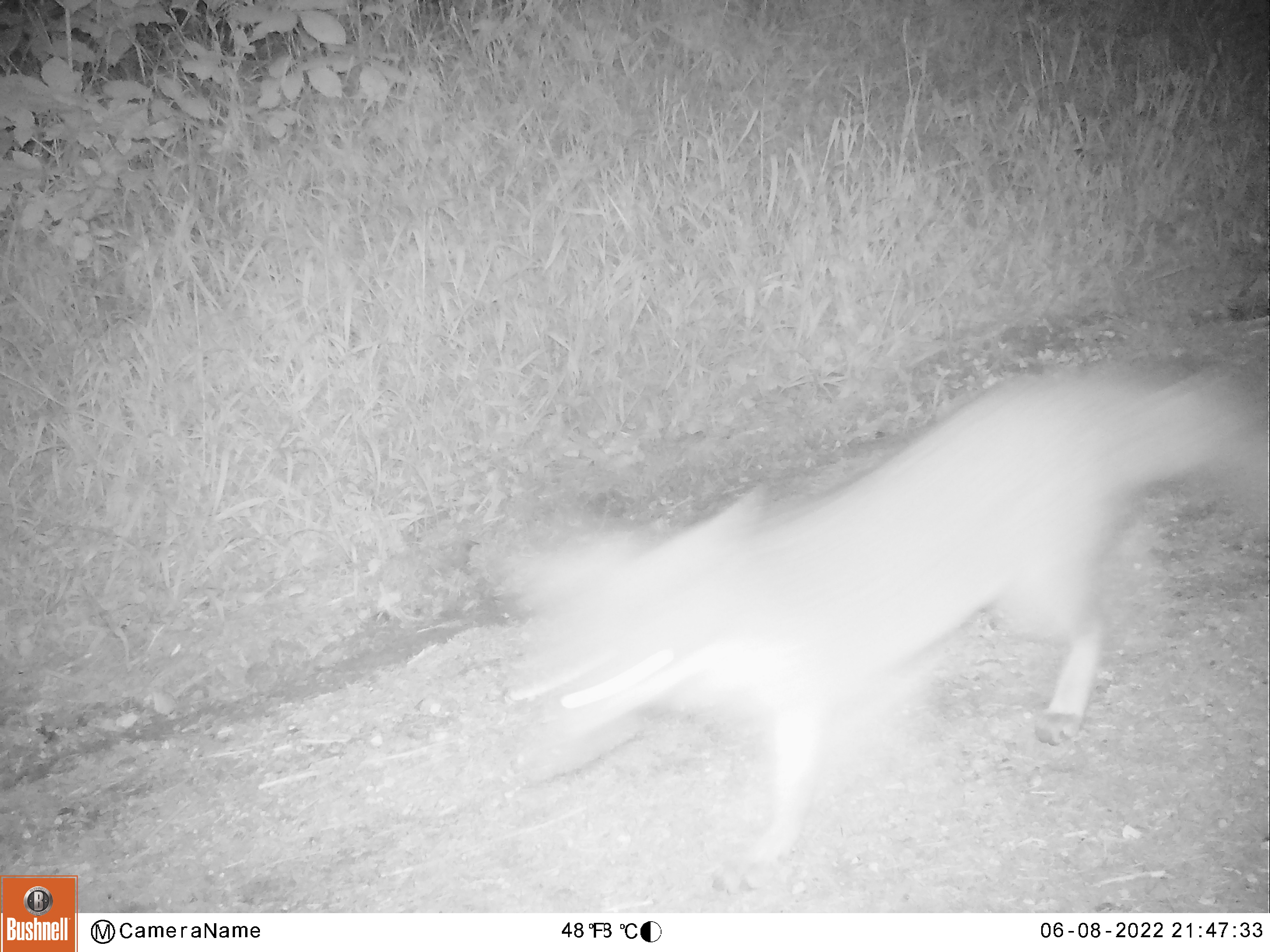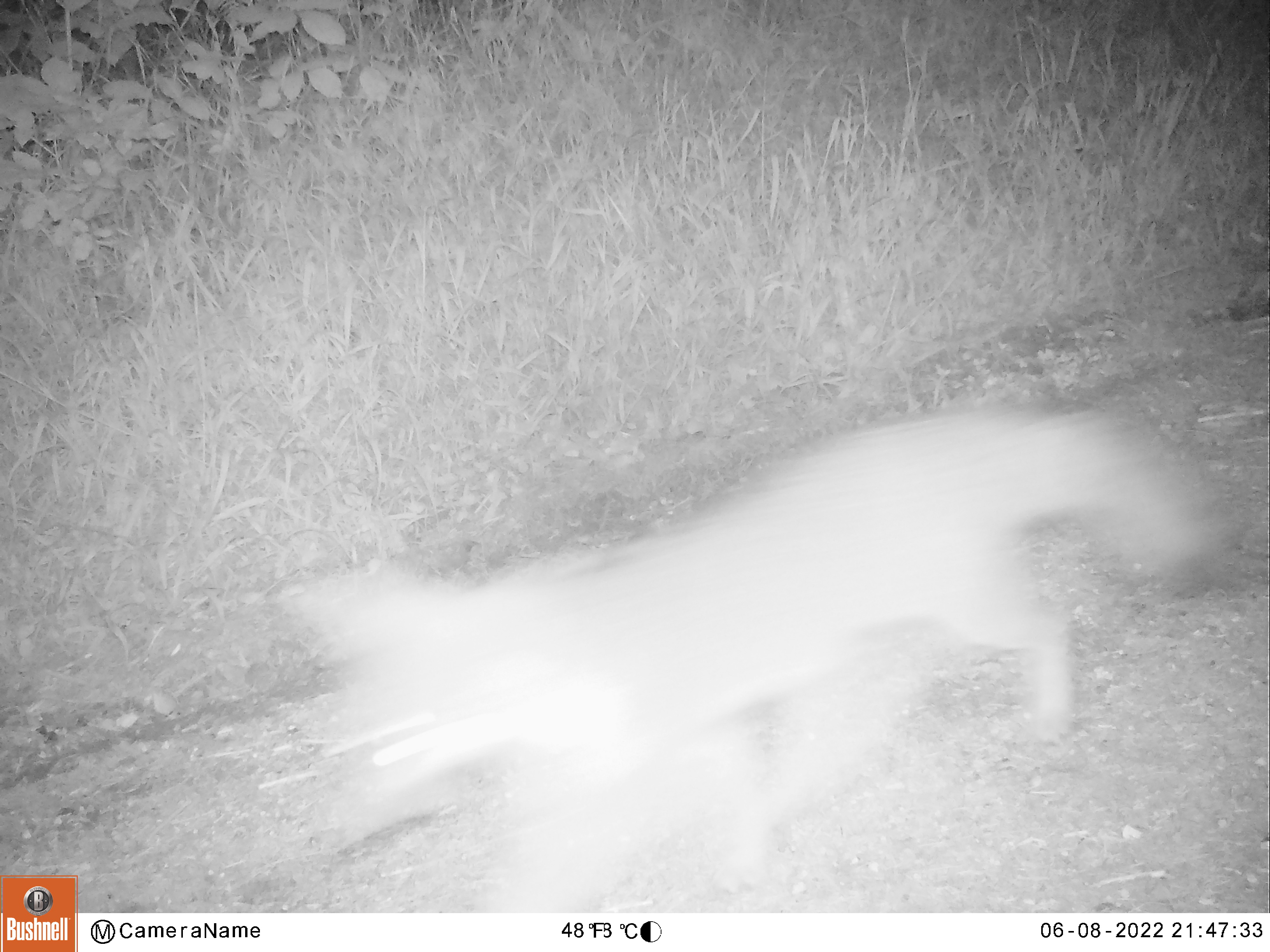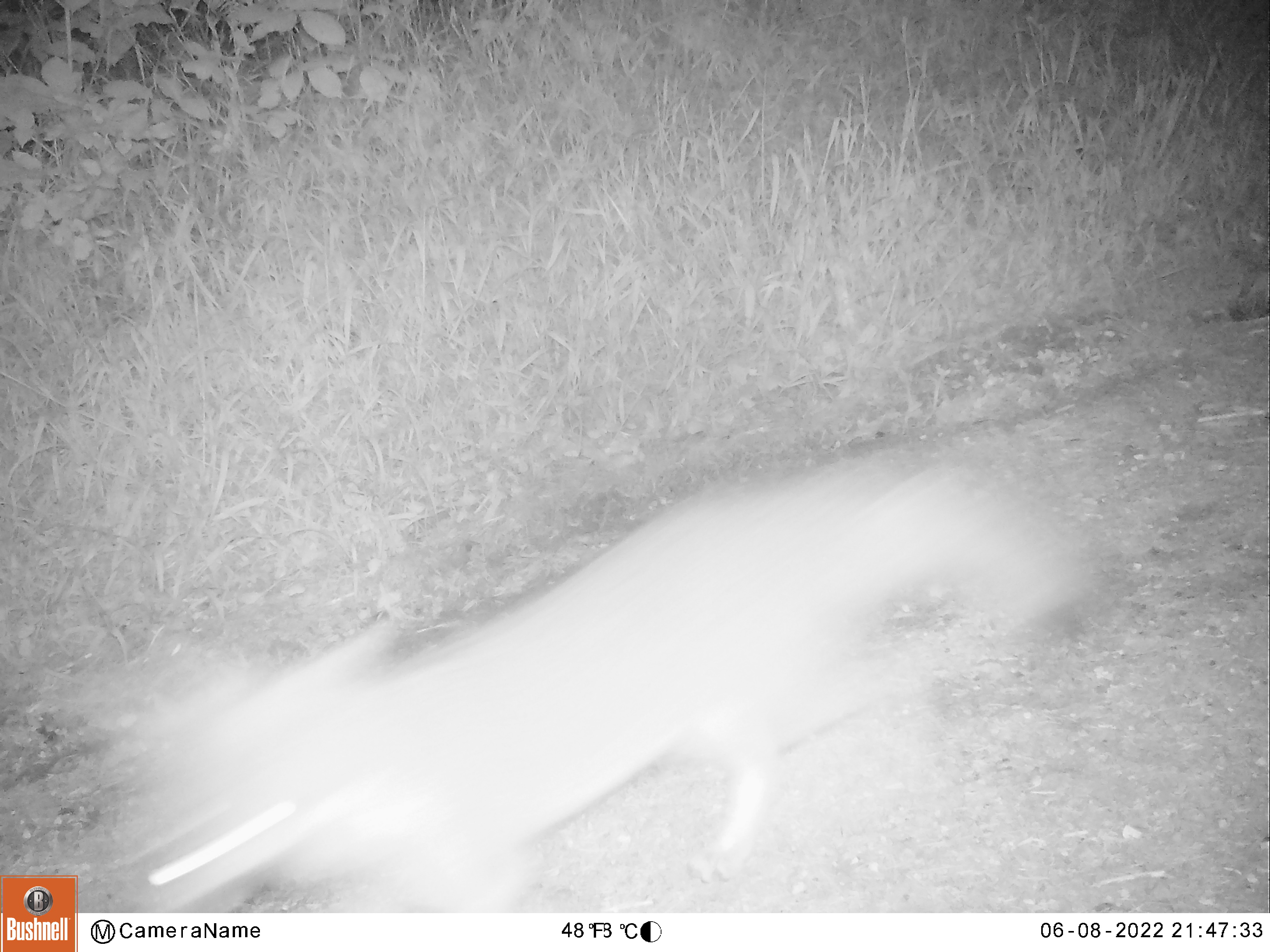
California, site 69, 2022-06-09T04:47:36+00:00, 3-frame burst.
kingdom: Animalia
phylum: Chordata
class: Mammalia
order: Carnivora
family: Canidae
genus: Urocyon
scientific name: Urocyon cinereoargenteus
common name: gray fox